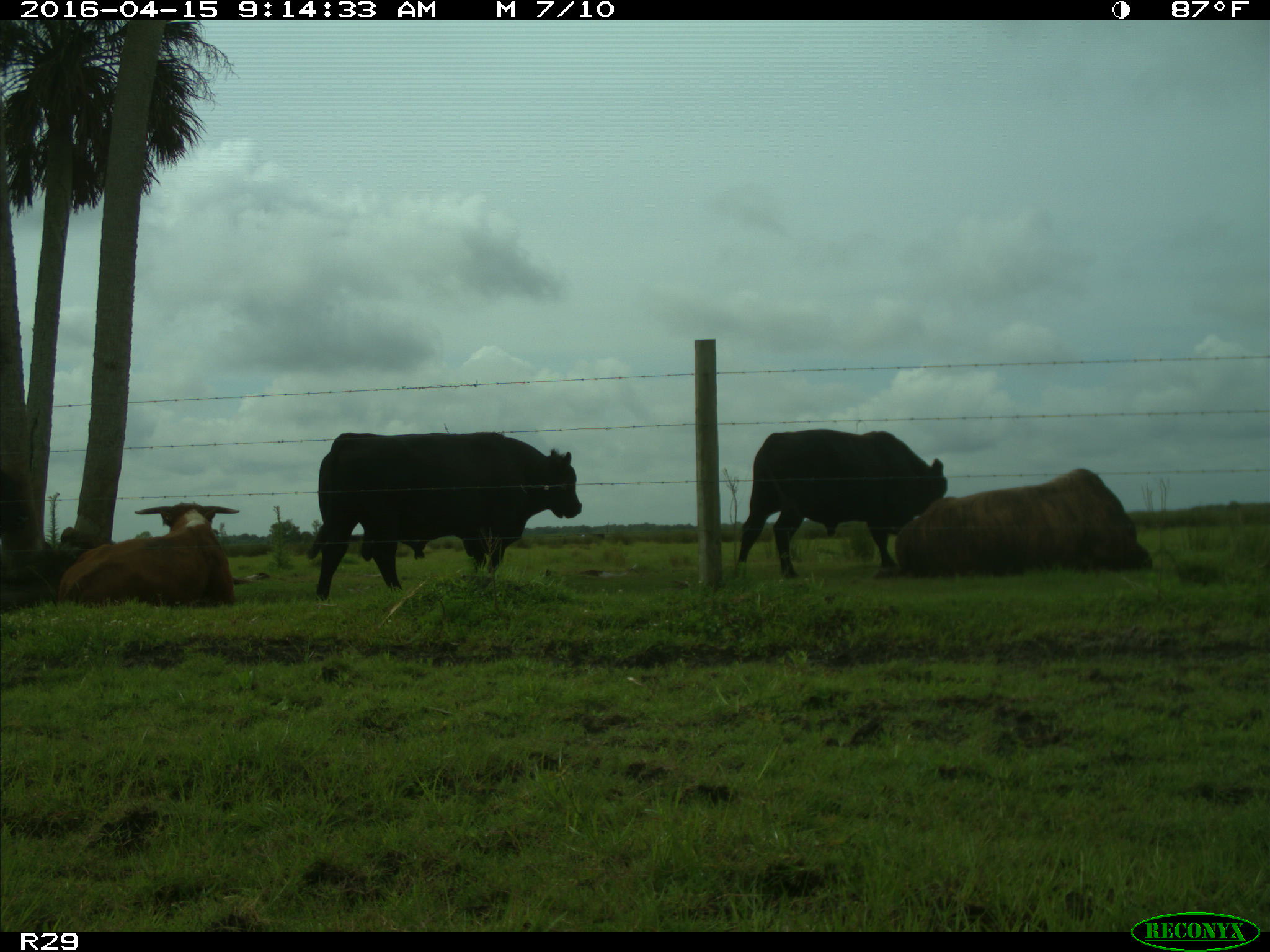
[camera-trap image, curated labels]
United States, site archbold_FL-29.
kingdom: Animalia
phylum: Chordata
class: Mammalia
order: Artiodactyla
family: Bovidae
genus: Bos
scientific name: Bos taurus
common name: domestic cow